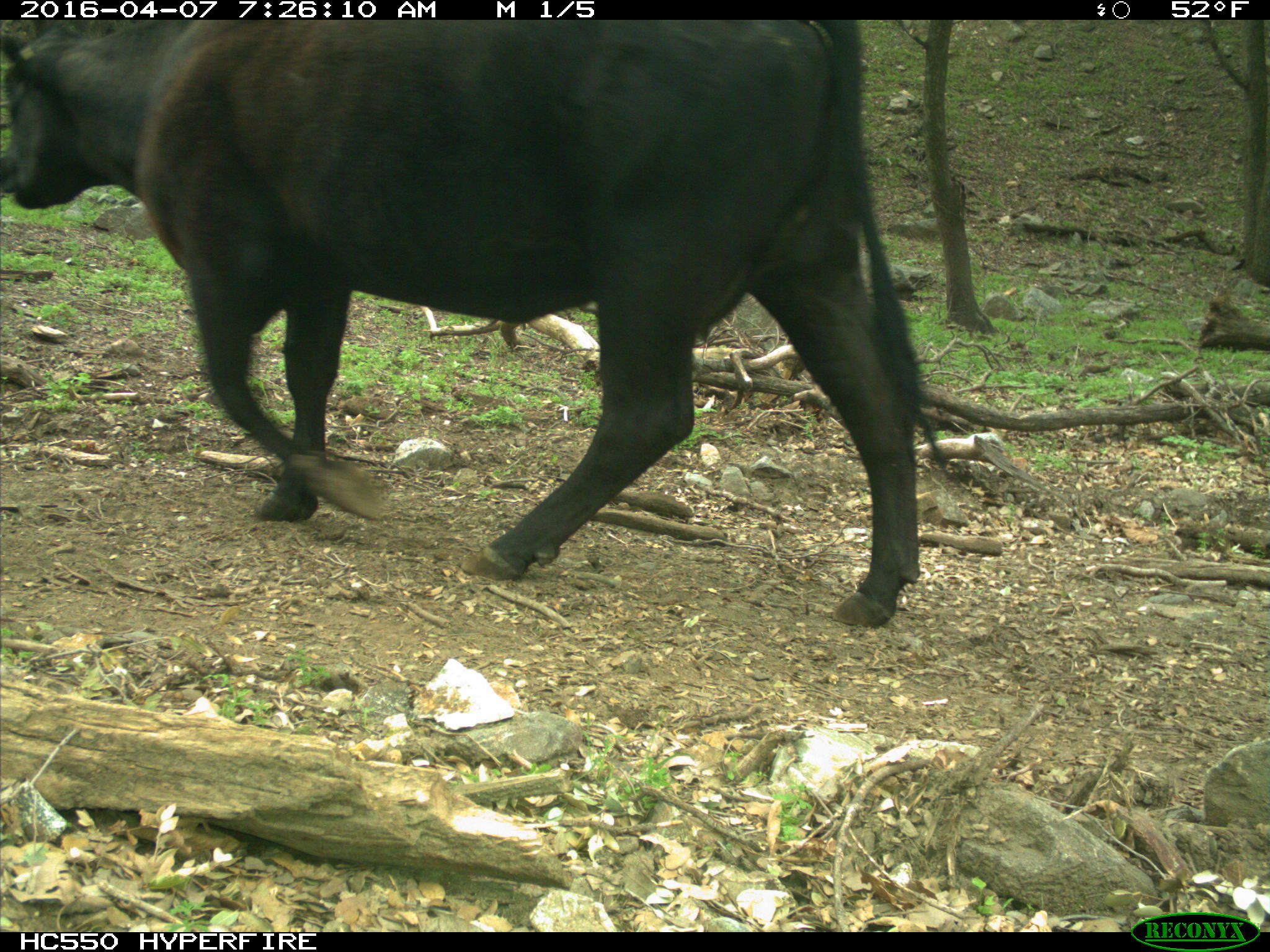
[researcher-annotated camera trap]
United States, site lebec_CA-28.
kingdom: Animalia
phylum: Chordata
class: Mammalia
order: Artiodactyla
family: Bovidae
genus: Bos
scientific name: Bos taurus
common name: domestic cow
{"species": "Bos taurus (domestic cow)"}